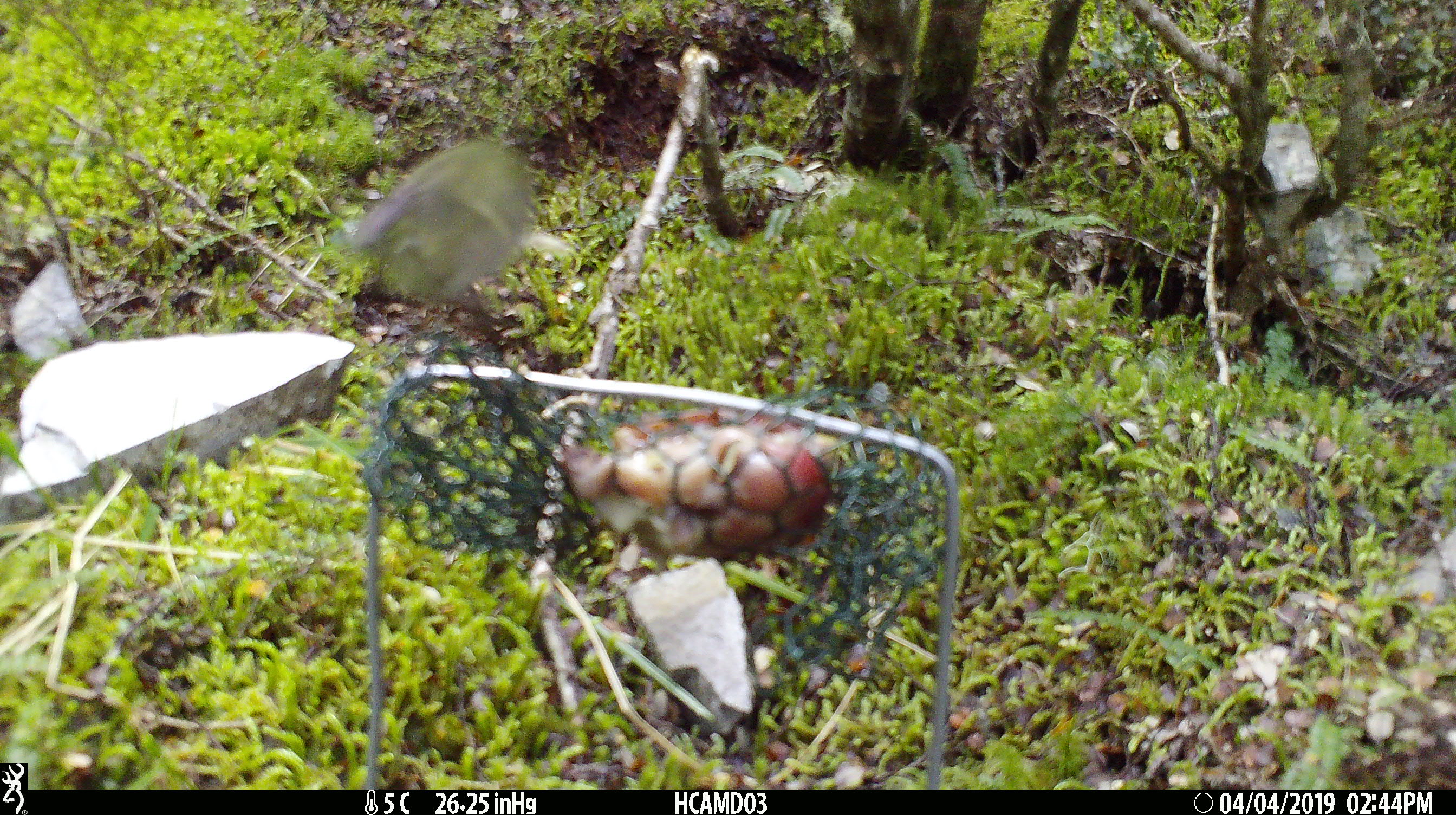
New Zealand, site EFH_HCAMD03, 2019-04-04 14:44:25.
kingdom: Animalia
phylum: Chordata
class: Aves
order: Passeriformes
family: Acanthisittidae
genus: Acanthisitta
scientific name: Acanthisitta chloris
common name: rifleman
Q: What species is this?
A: Rifleman (Acanthisitta chloris).